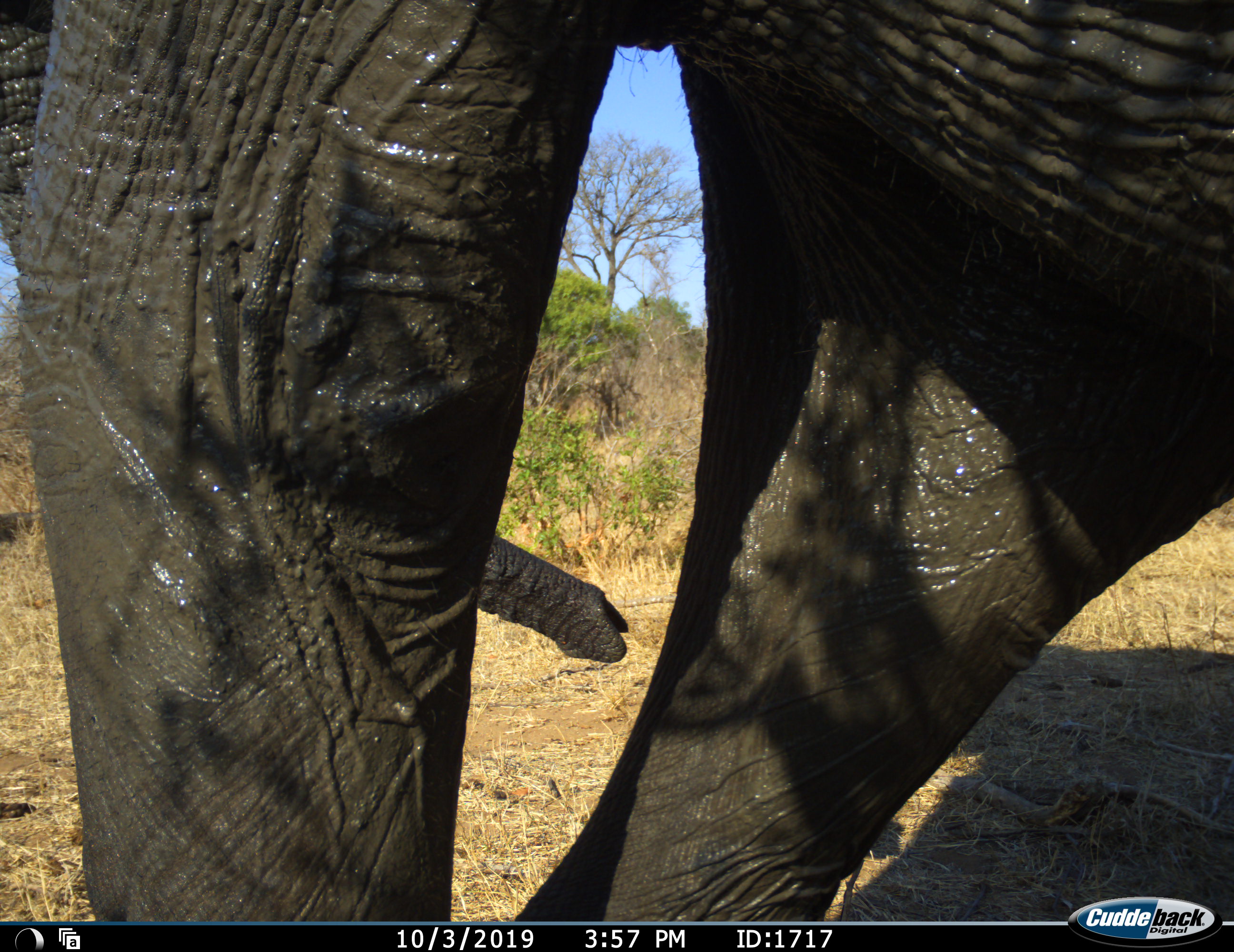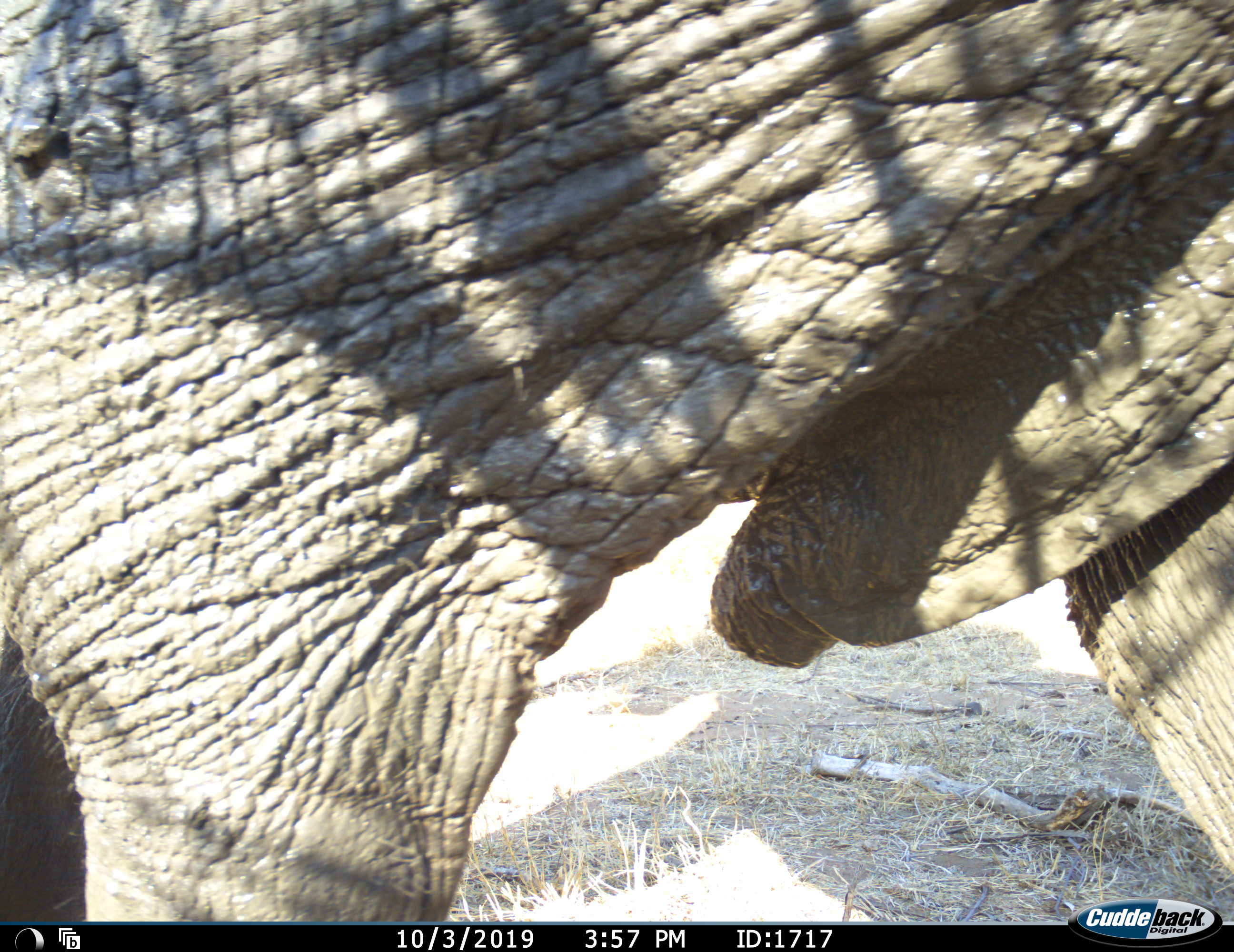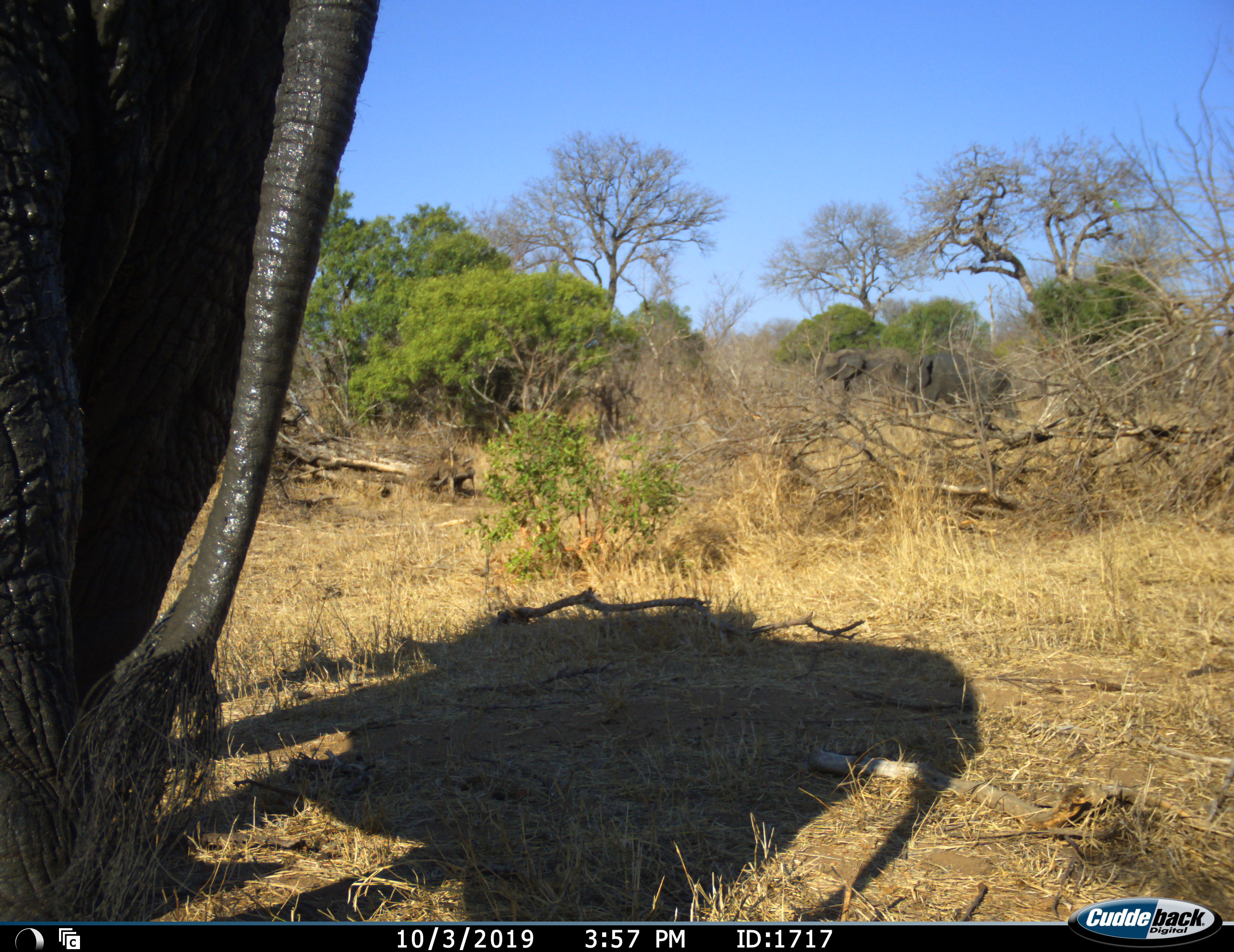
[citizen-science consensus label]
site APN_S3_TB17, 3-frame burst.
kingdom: Animalia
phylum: Chordata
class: Mammalia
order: Proboscidea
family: Elephantidae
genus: Loxodonta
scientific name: Loxodonta africana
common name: african bush elephant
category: elephant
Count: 1.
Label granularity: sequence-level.